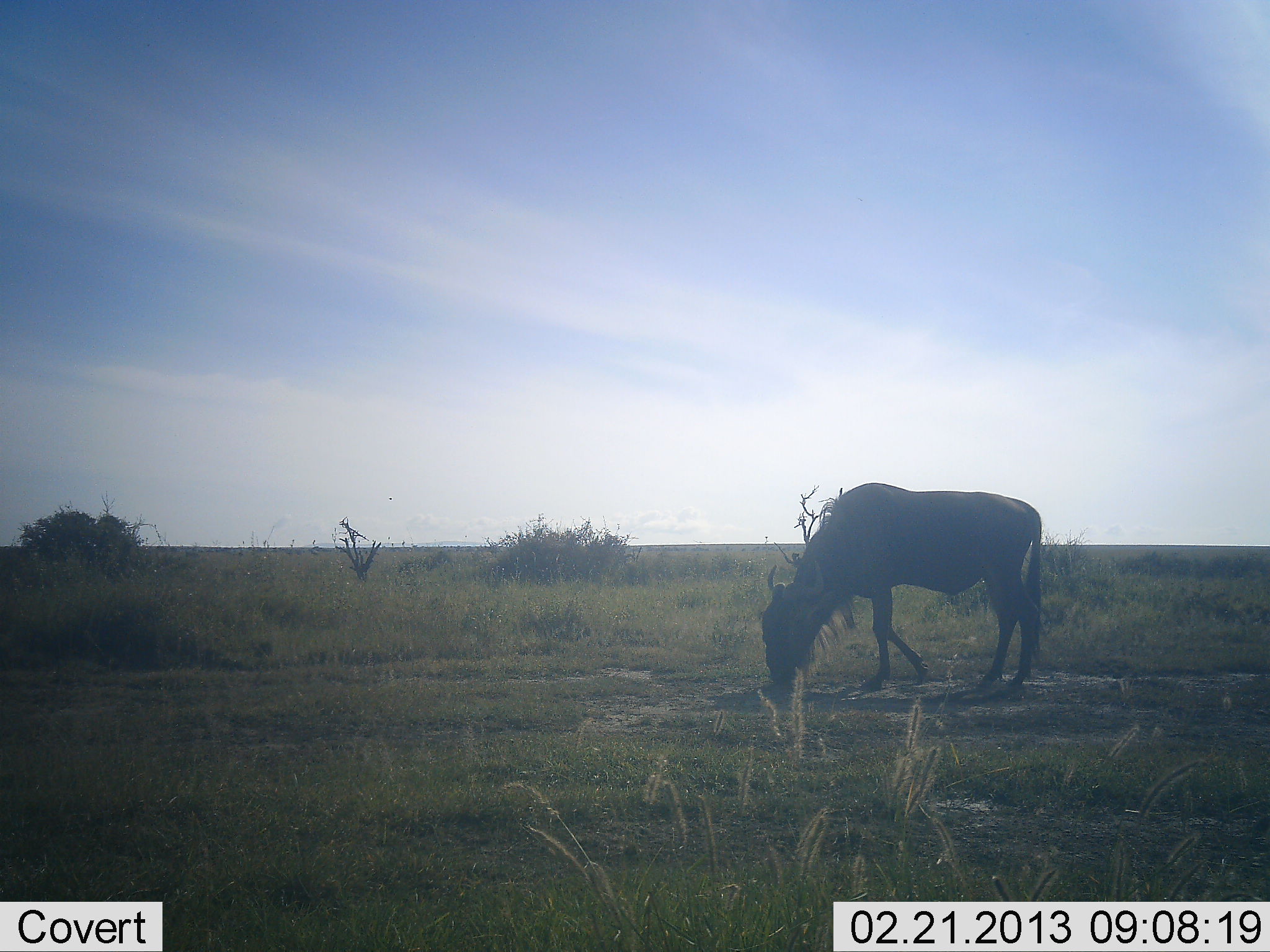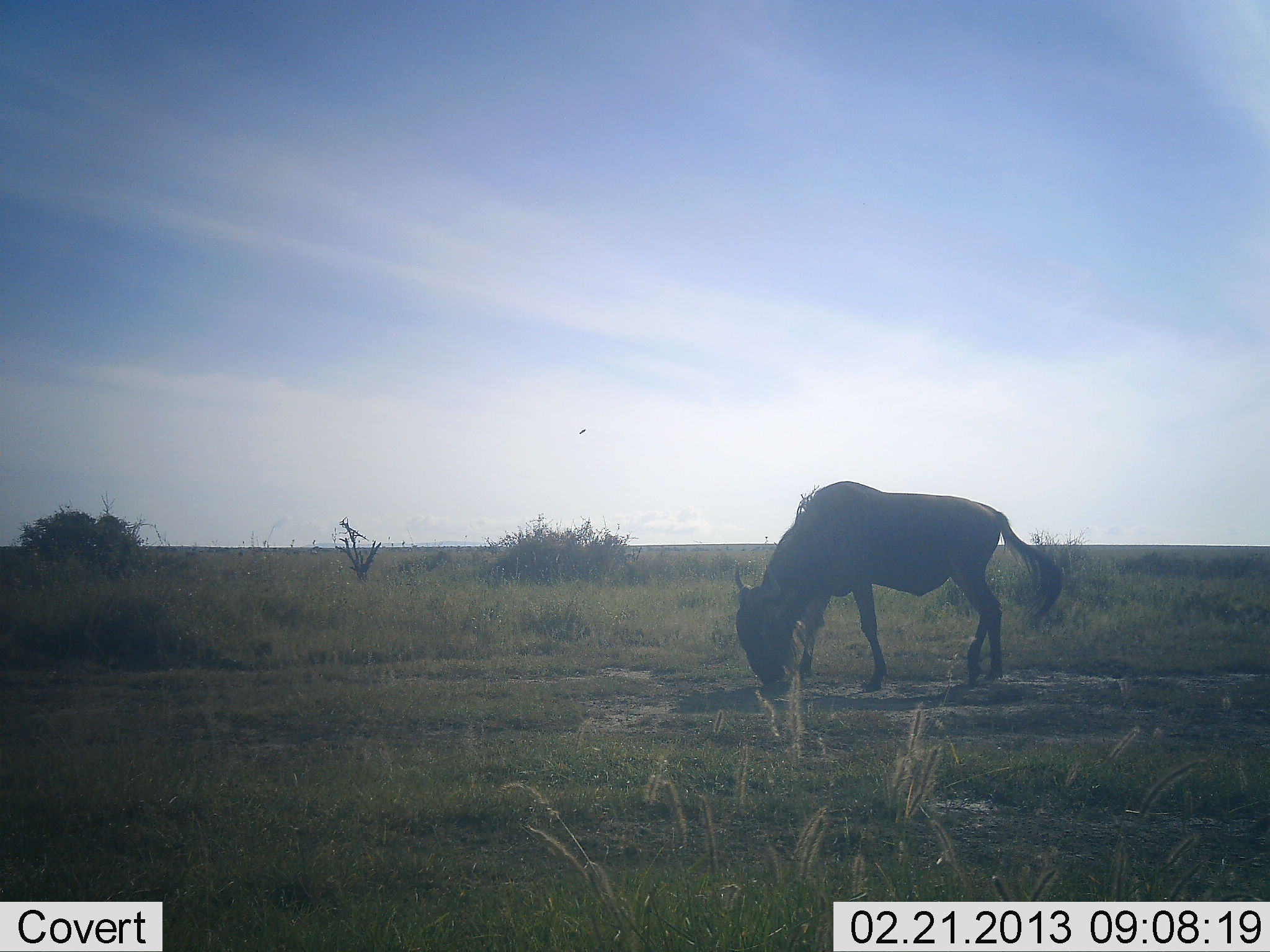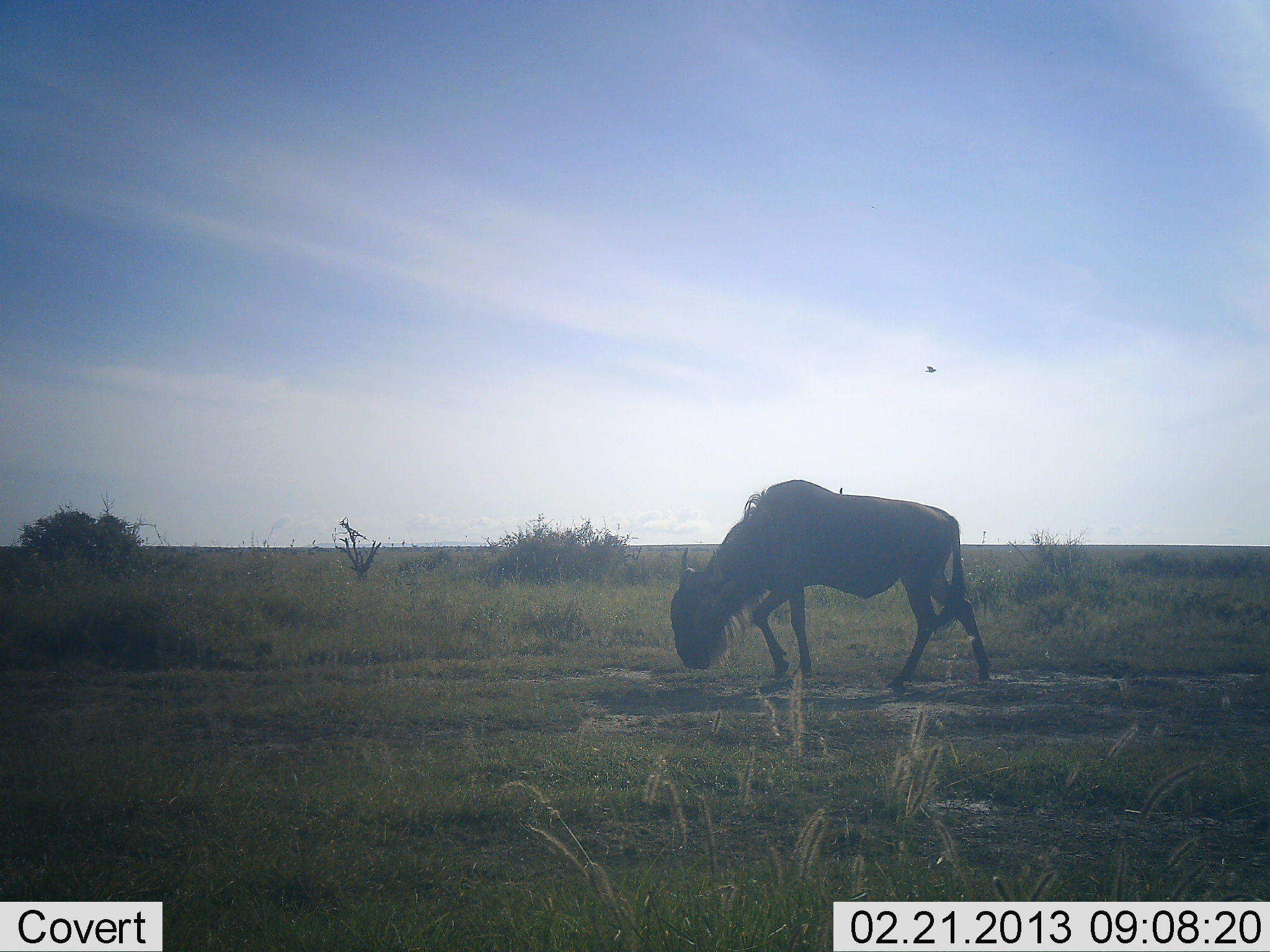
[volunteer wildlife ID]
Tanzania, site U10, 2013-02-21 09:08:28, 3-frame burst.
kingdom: Animalia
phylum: Chordata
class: Mammalia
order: Artiodactyla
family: Bovidae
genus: Connochaetes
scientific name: Connochaetes taurinus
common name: blue wildebeest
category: wildebeest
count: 1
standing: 19%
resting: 0%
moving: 43%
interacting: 0%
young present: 0%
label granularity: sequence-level